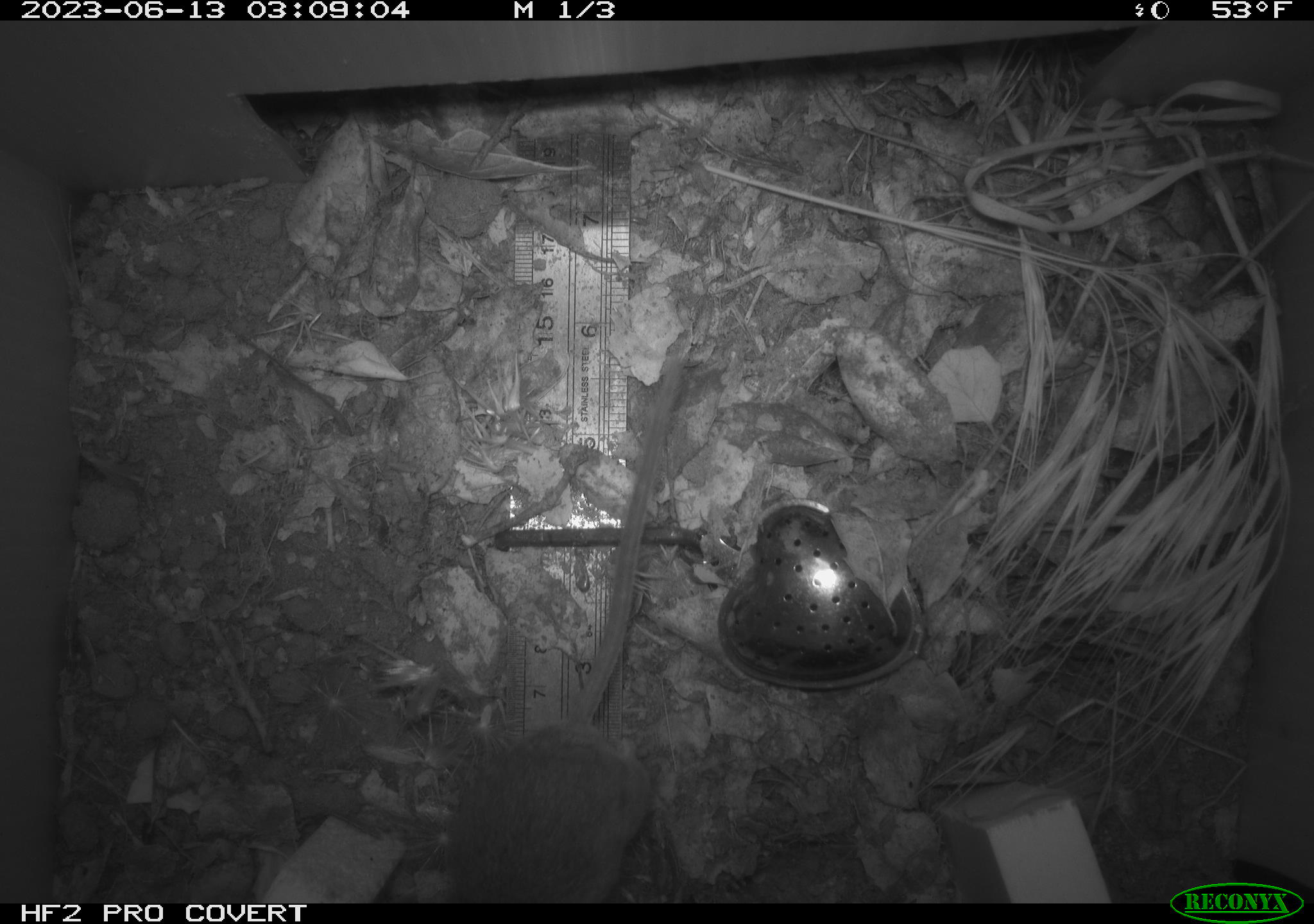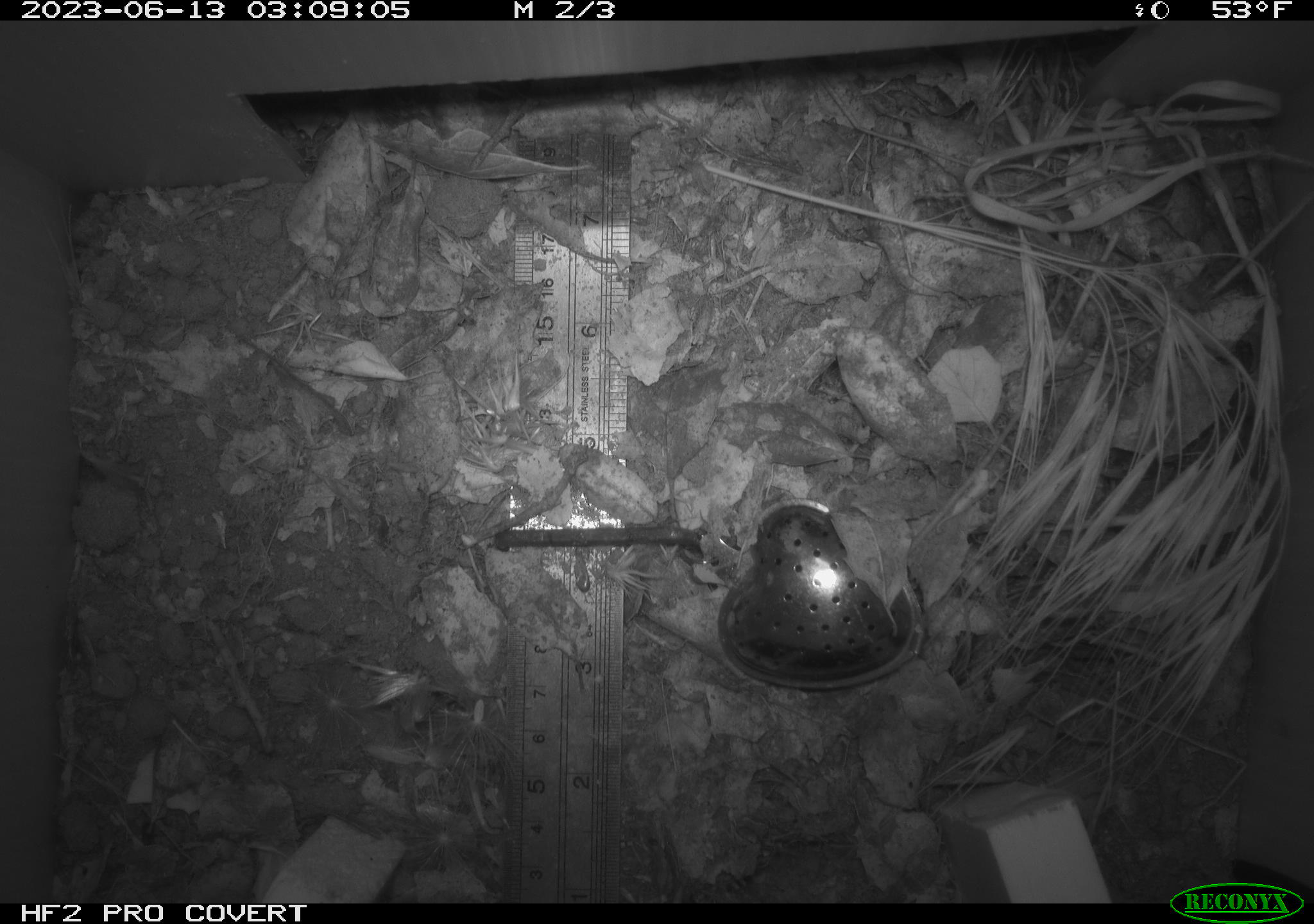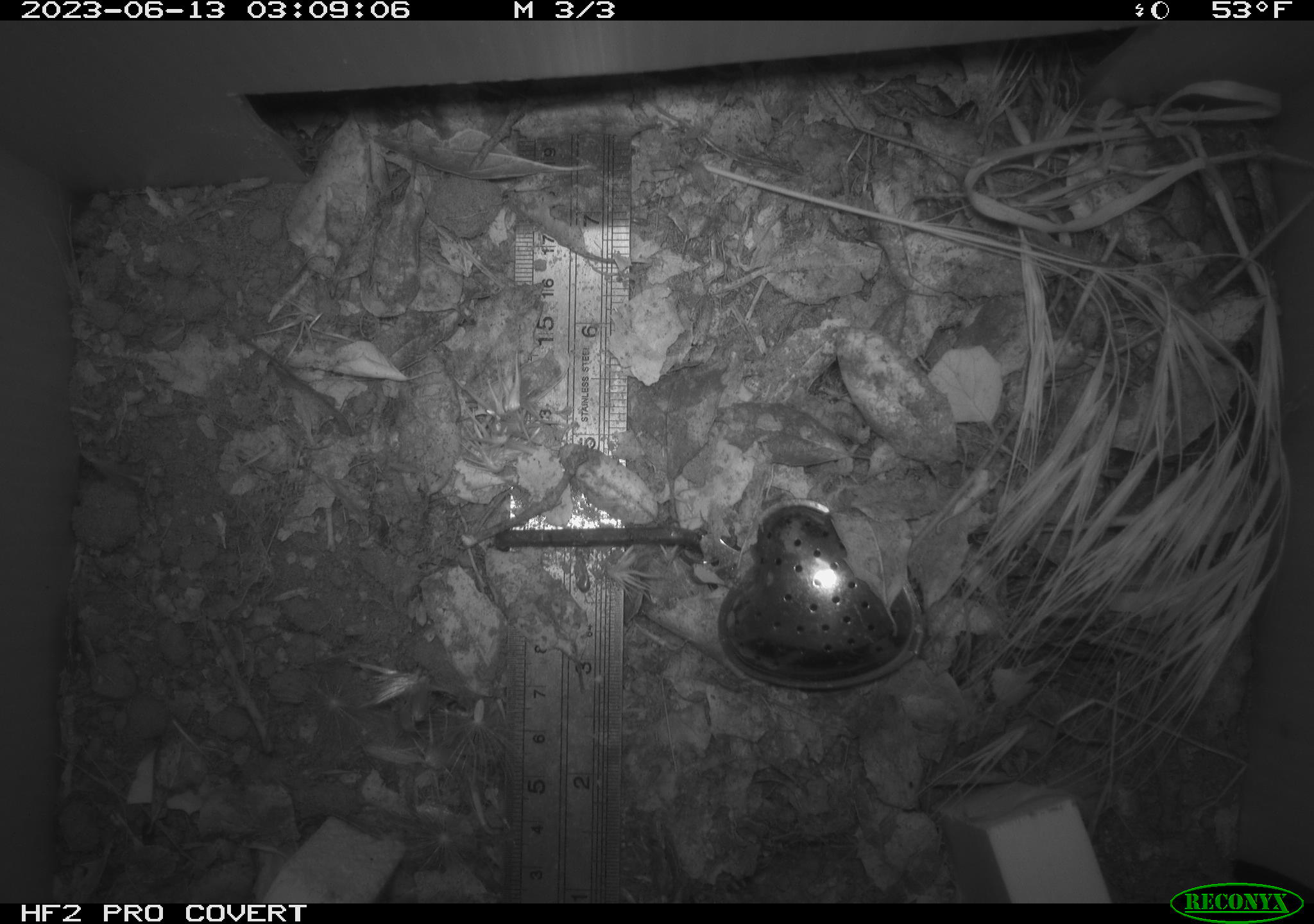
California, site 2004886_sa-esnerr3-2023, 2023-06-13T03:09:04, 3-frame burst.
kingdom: Animalia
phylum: Chordata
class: Mammalia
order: Rodentia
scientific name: Rodentia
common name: mouse species